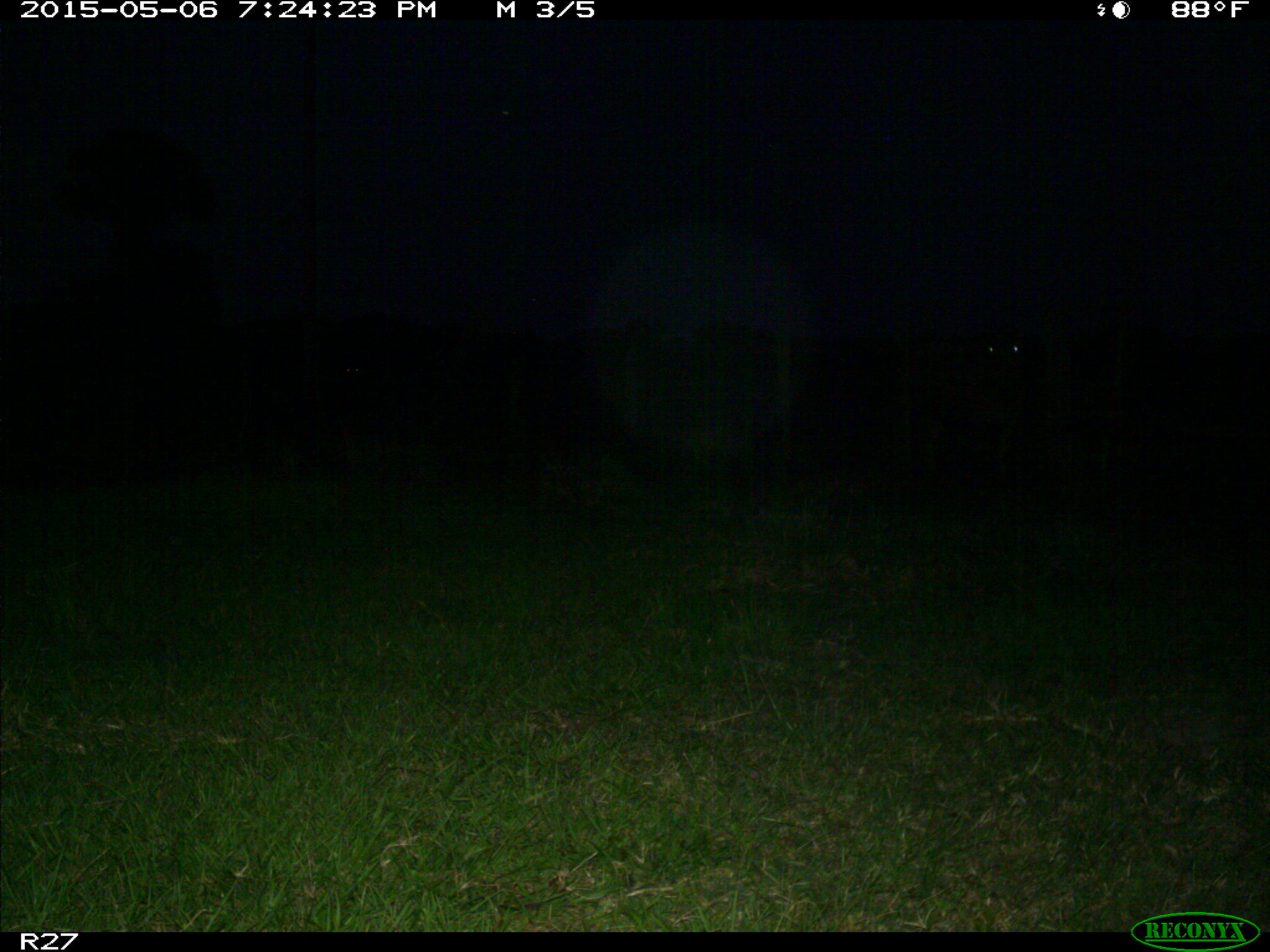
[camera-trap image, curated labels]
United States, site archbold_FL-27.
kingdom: Animalia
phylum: Chordata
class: Mammalia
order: Artiodactyla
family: Bovidae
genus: Bos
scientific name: Bos taurus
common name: domestic cow